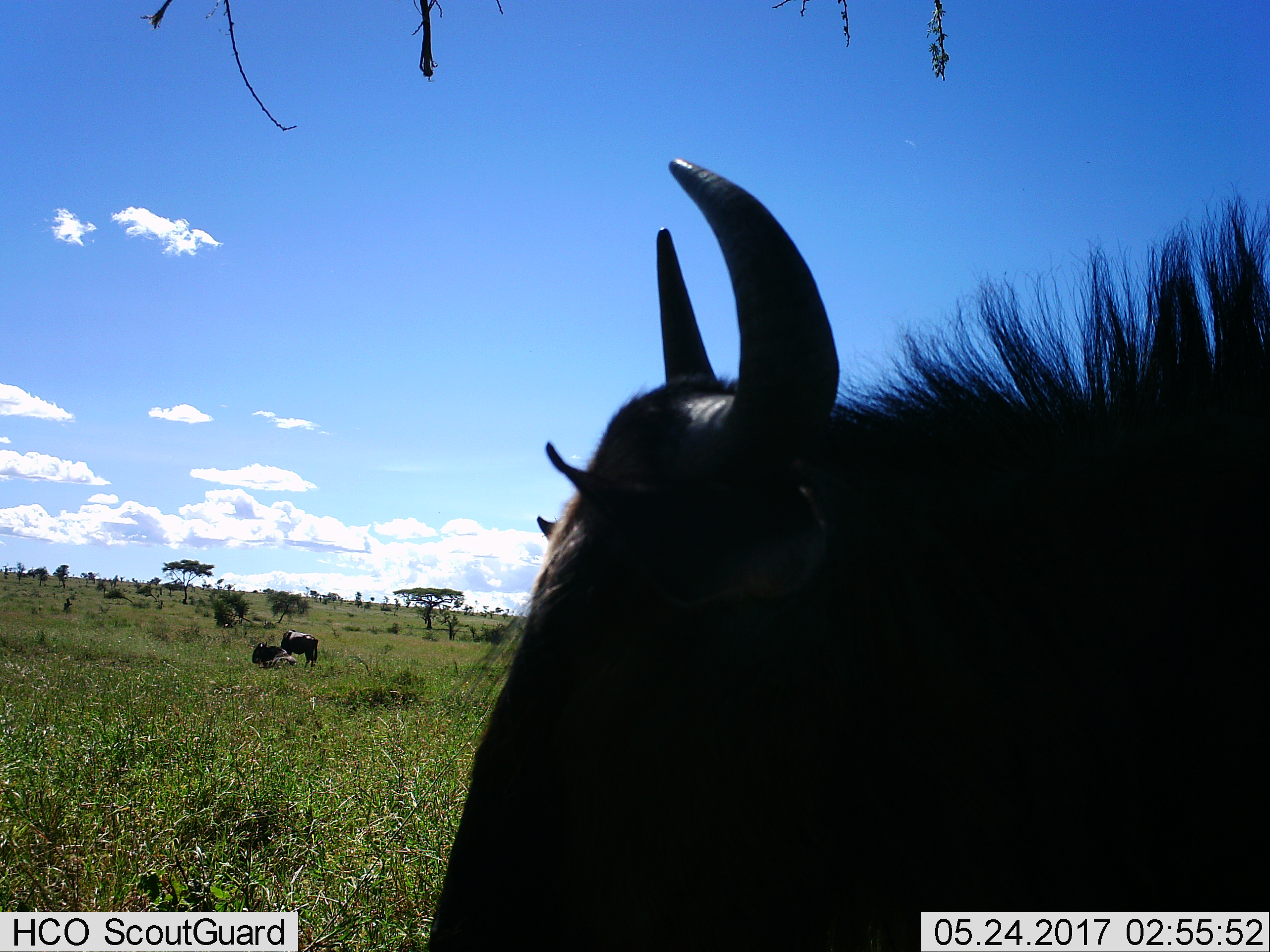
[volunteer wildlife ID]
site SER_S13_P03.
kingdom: Animalia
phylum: Chordata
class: Mammalia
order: Artiodactyla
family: Bovidae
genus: Connochaetes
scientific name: Connochaetes taurinus taurinus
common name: blue wildebeest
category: wildebeestblue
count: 3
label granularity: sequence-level